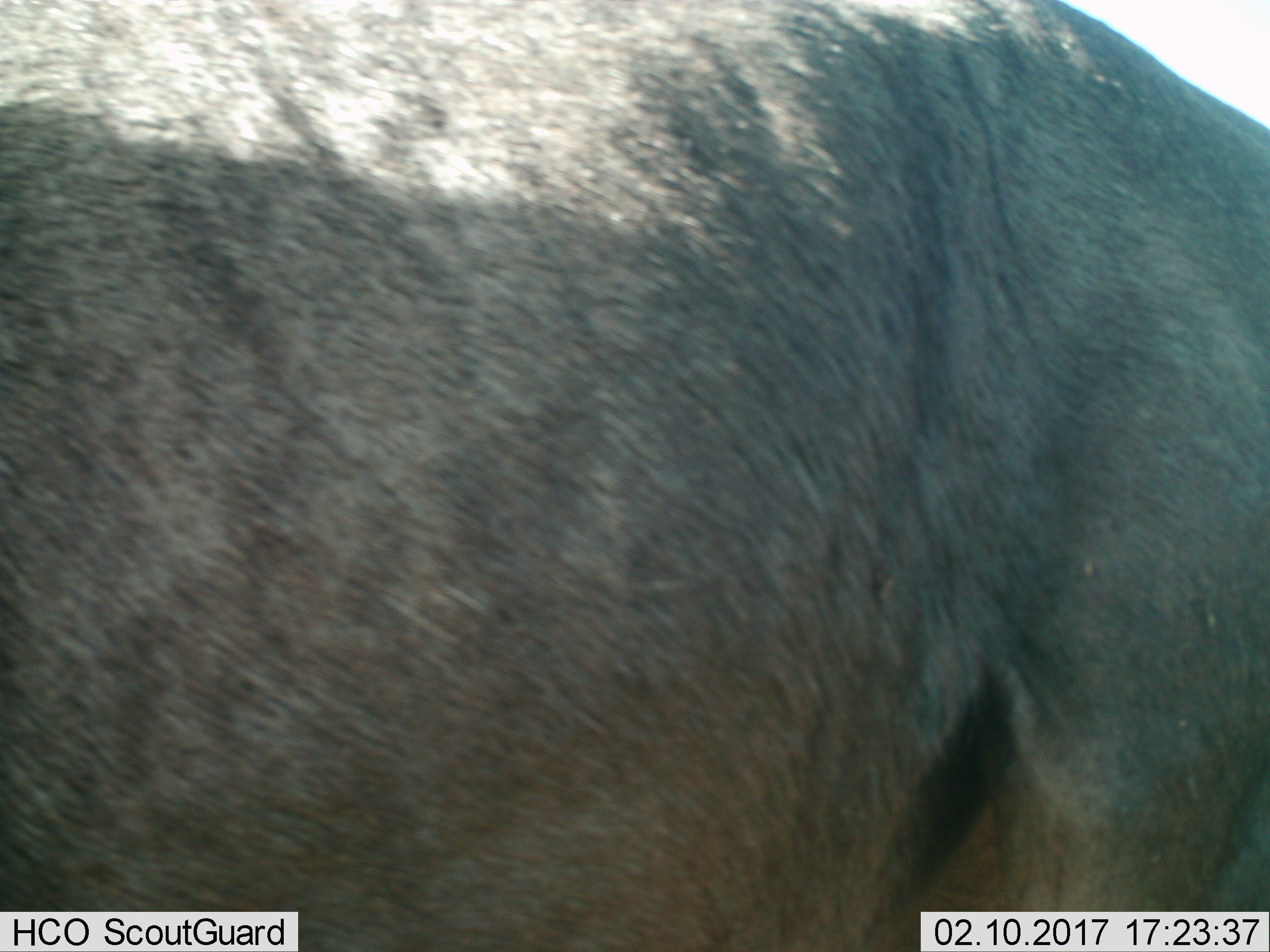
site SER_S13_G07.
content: unidentified animal